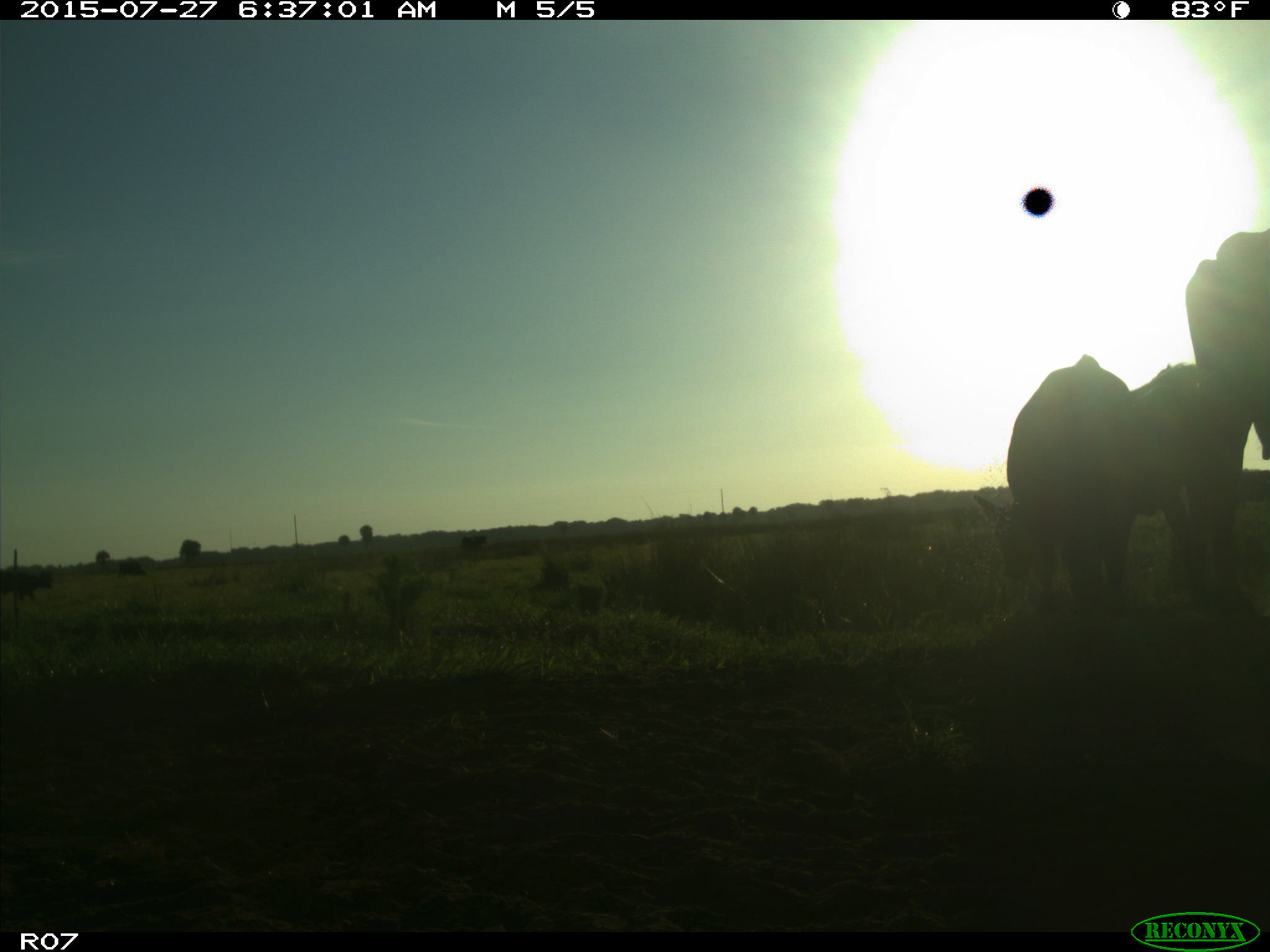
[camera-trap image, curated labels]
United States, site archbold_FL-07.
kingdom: Animalia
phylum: Chordata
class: Mammalia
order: Artiodactyla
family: Bovidae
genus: Bos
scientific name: Bos taurus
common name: domestic cow